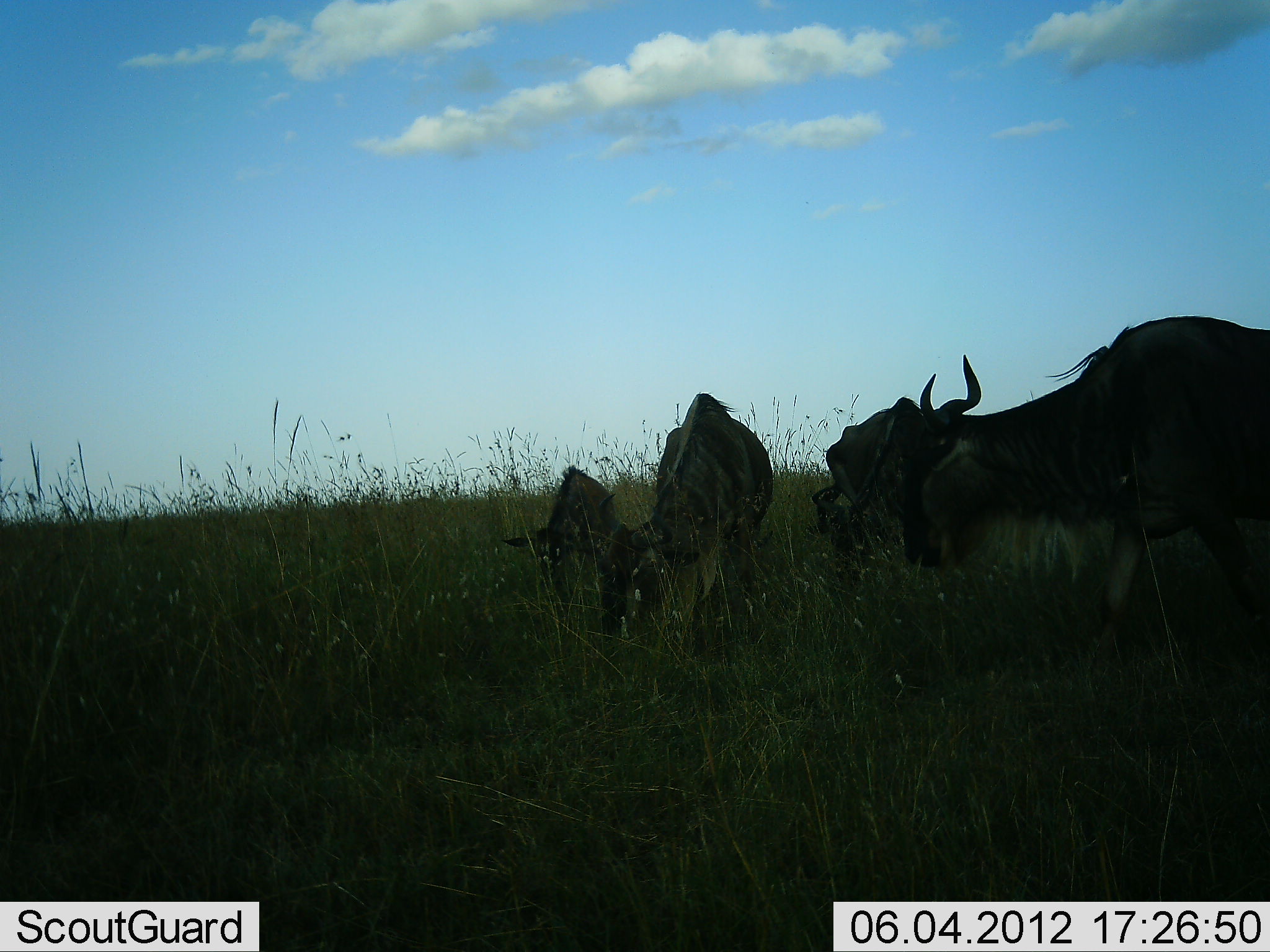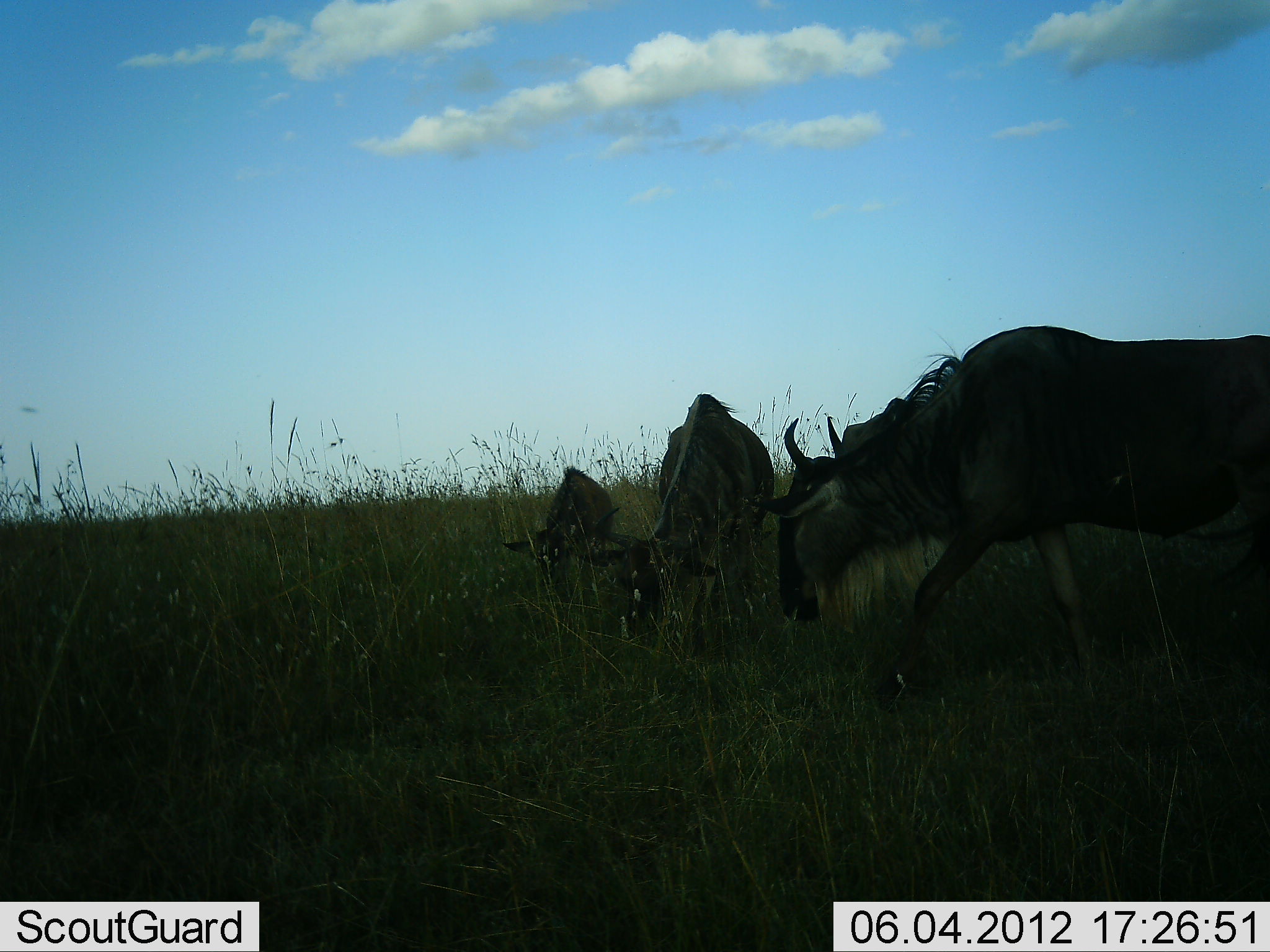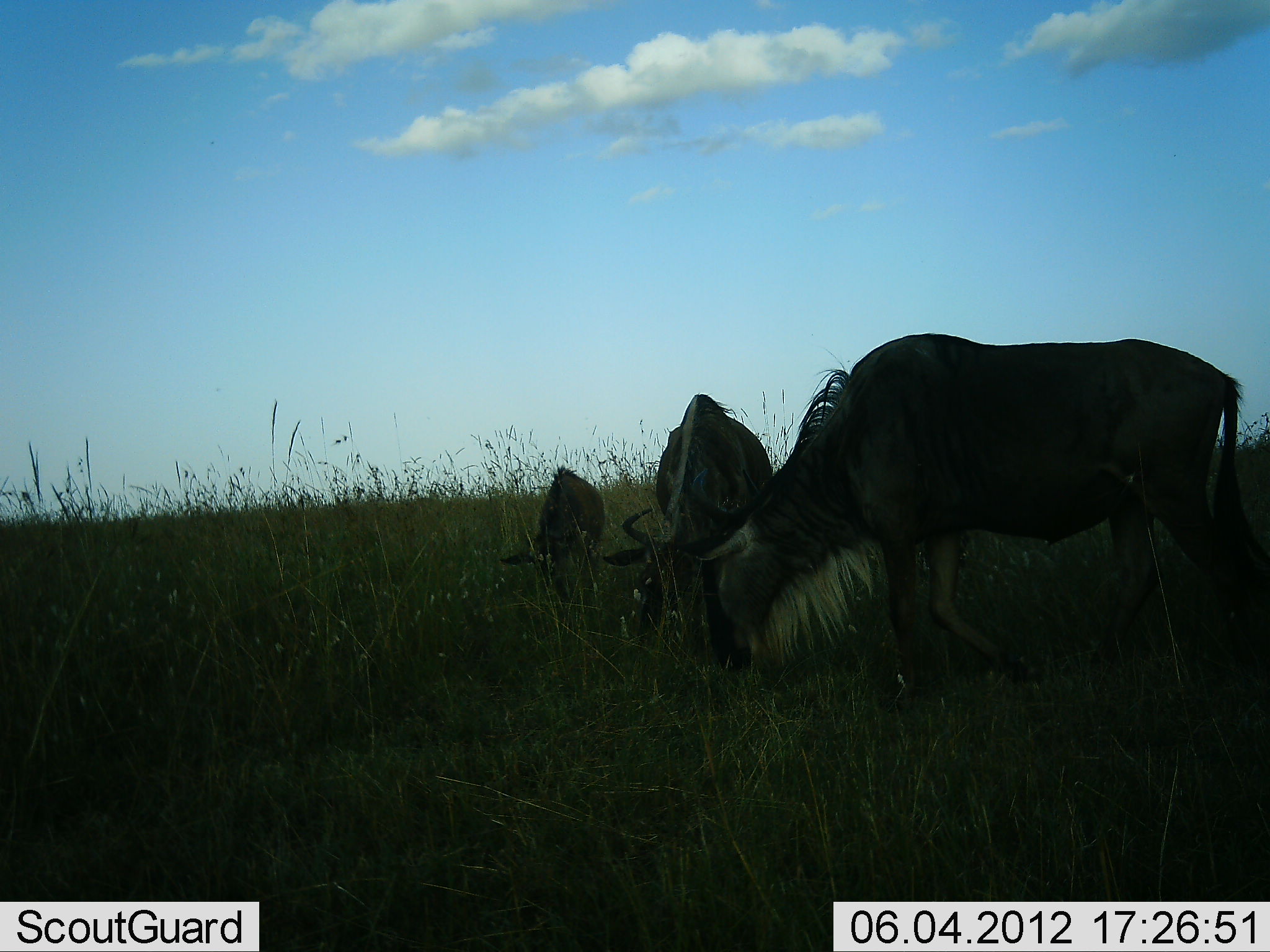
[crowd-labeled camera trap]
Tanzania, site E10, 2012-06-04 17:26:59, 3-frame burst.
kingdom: Animalia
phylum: Chordata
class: Mammalia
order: Artiodactyla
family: Bovidae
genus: Connochaetes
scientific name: Connochaetes taurinus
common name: blue wildebeest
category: wildebeest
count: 3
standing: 10%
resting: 0%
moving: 50%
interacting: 0%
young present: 40%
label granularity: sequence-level